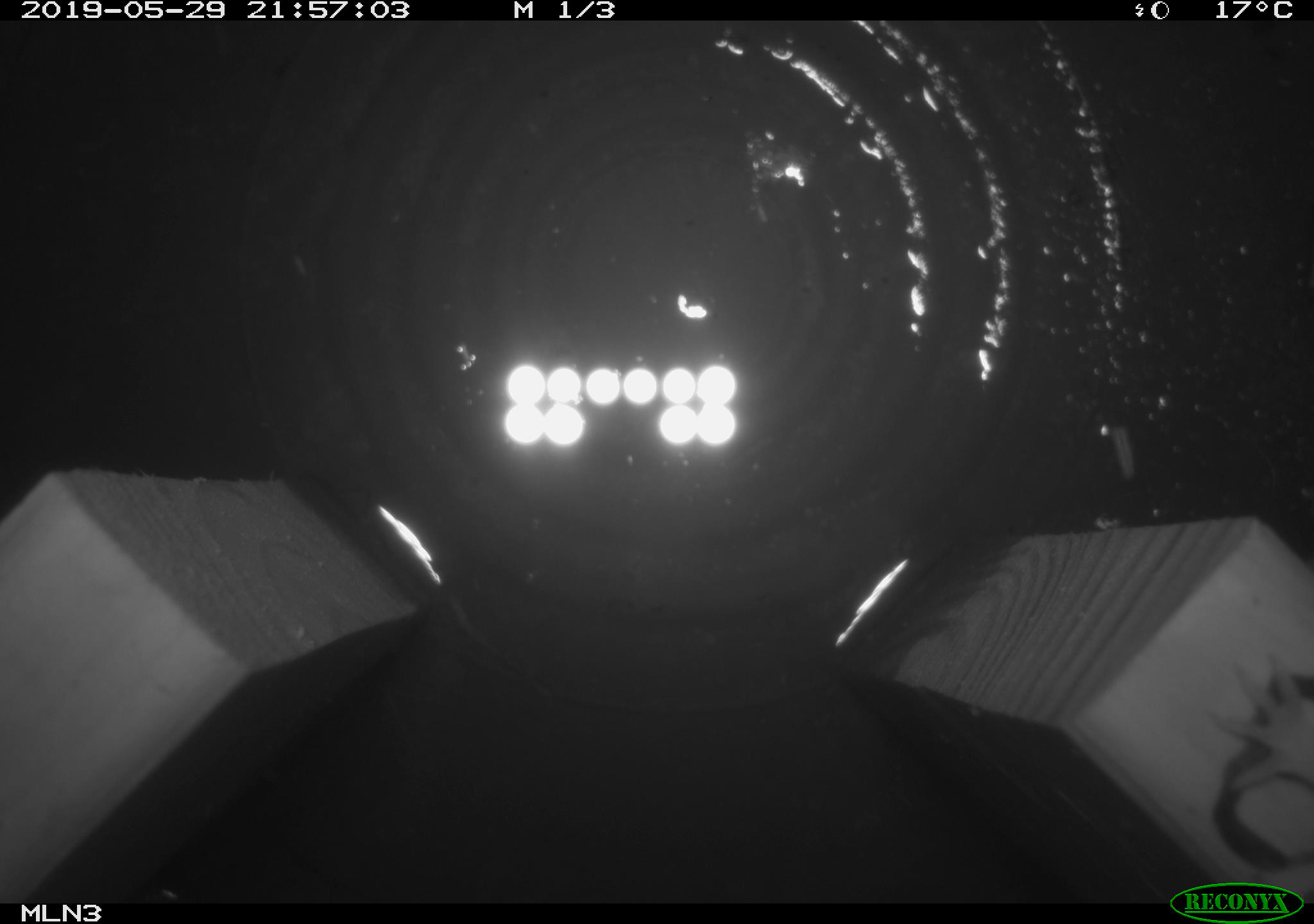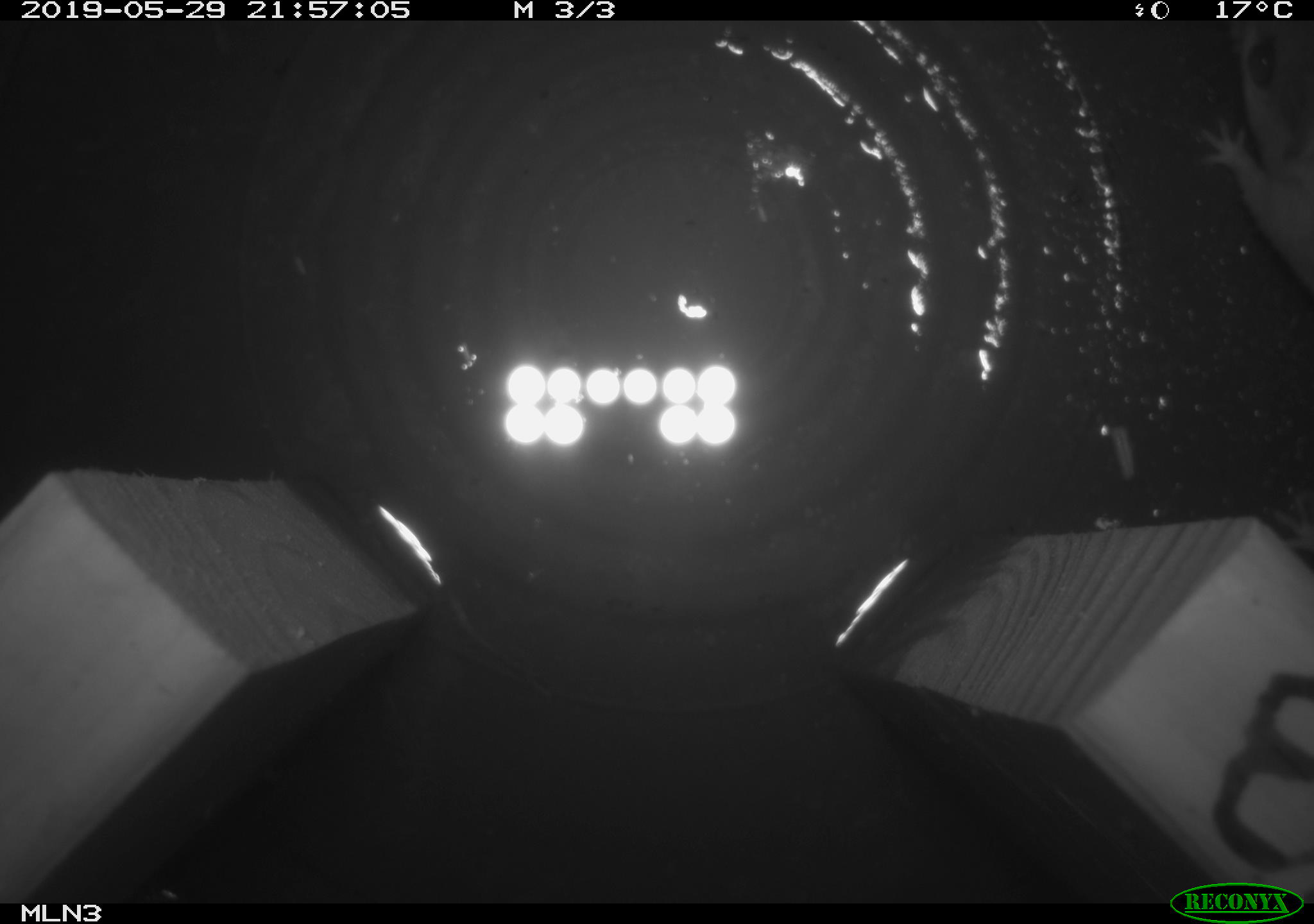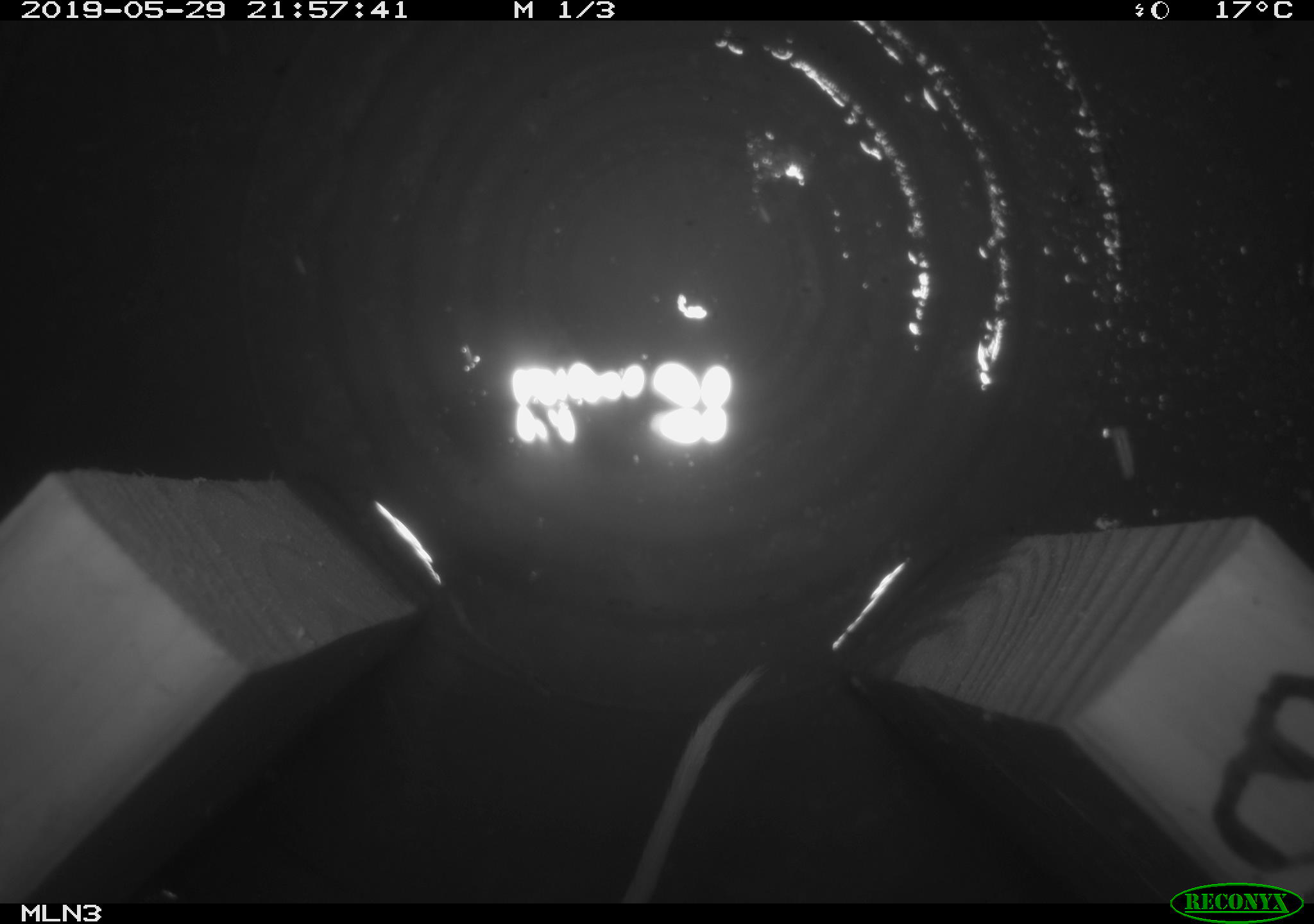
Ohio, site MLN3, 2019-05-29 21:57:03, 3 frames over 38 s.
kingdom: Animalia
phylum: Chordata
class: Mammalia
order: Rodentia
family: Cricetidae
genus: Peromyscus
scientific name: Peromyscus leucopus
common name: white-footed mouse